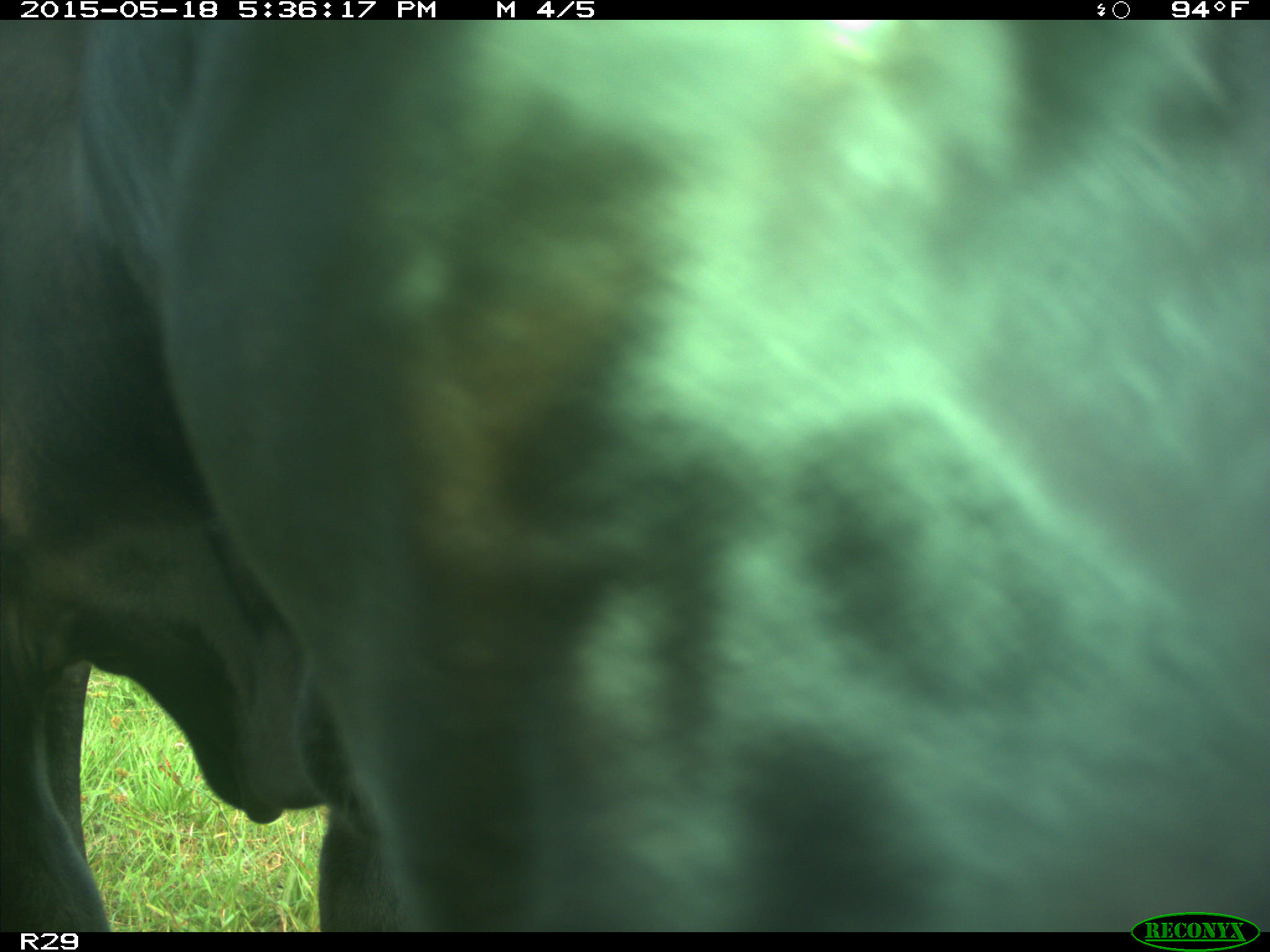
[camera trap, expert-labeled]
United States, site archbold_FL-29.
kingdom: Animalia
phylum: Chordata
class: Mammalia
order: Artiodactyla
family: Bovidae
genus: Bos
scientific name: Bos taurus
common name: domestic cow